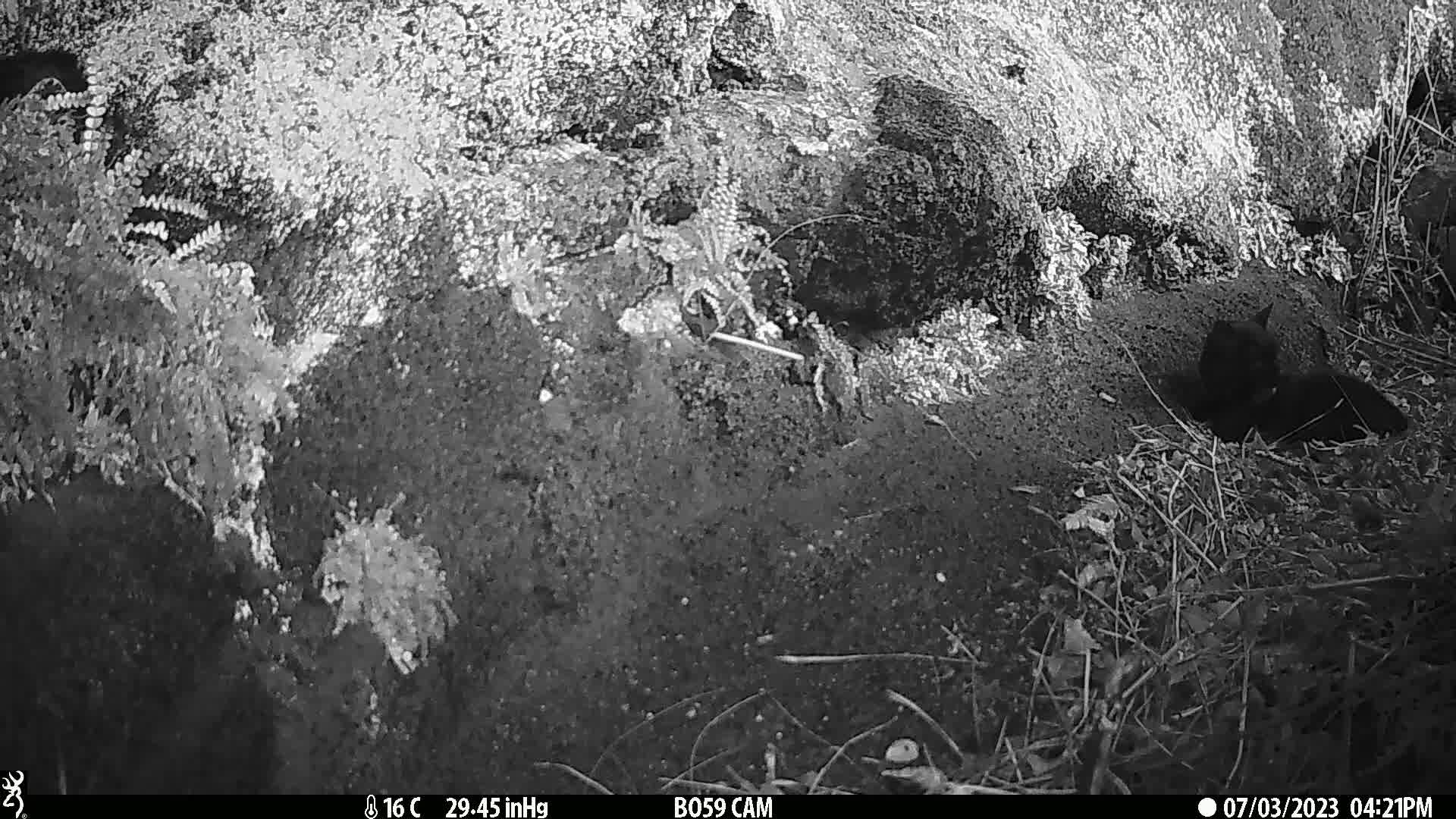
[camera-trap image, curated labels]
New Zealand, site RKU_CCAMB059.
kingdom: Animalia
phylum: Chordata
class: Mammalia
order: Carnivora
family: Felidae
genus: Felis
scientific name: Felis catus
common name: domestic cat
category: cat